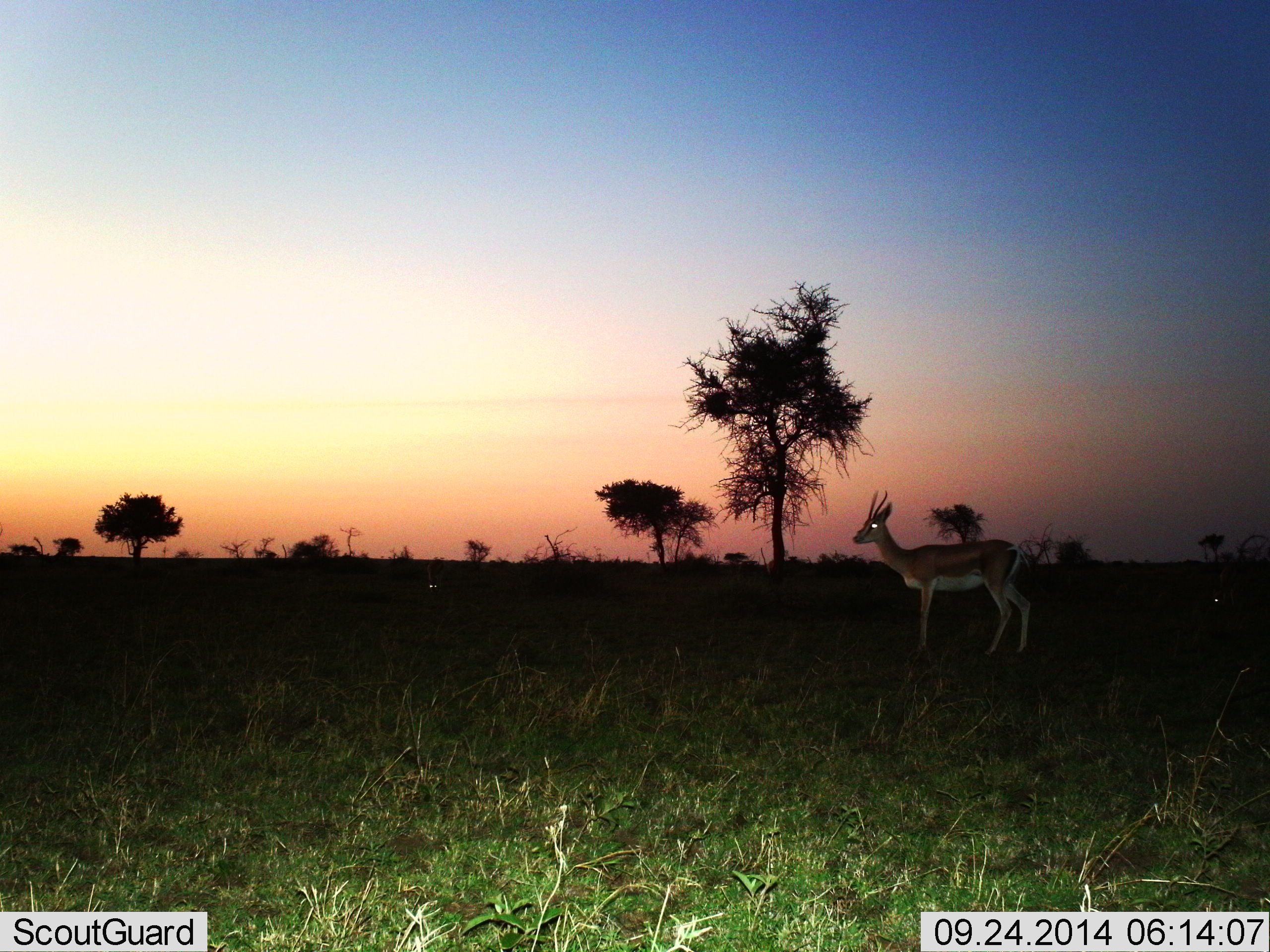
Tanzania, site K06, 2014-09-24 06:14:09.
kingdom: Animalia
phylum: Chordata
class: Mammalia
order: Artiodactyla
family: Bovidae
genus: Eudorcas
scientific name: Eudorcas thomsonii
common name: thomson's gazelle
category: gazellethomsons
Gazellethomsons (thomson's gazelle) (Eudorcas thomsonii), count 1. Behavior (volunteer vote fractions): standing 100%, resting 0%, moving 0%, interacting 0%. Young present (vote fraction): 0%. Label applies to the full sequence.